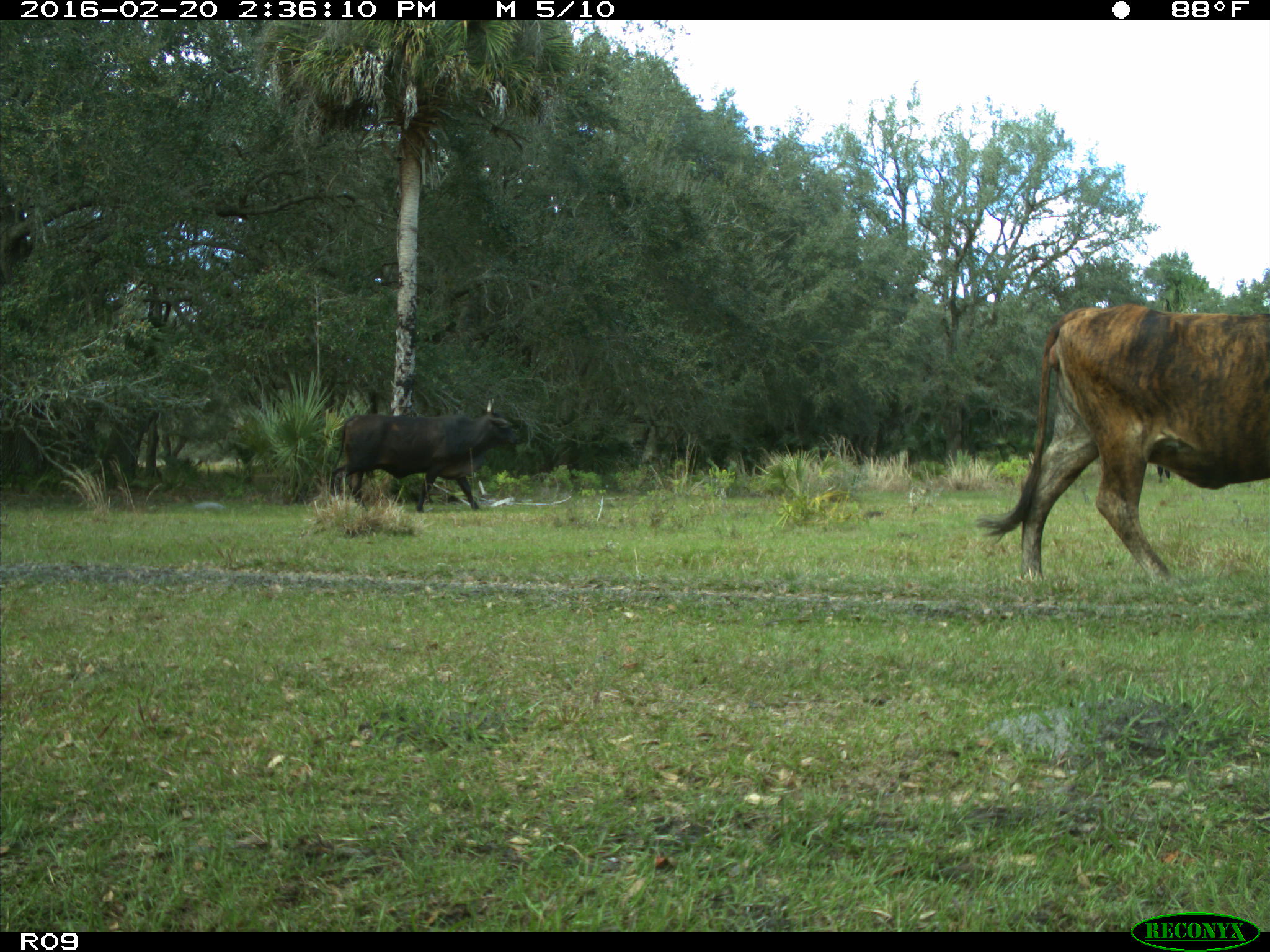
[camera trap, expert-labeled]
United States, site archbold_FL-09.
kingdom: Animalia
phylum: Chordata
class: Mammalia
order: Artiodactyla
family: Bovidae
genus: Bos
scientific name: Bos taurus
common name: domestic cow